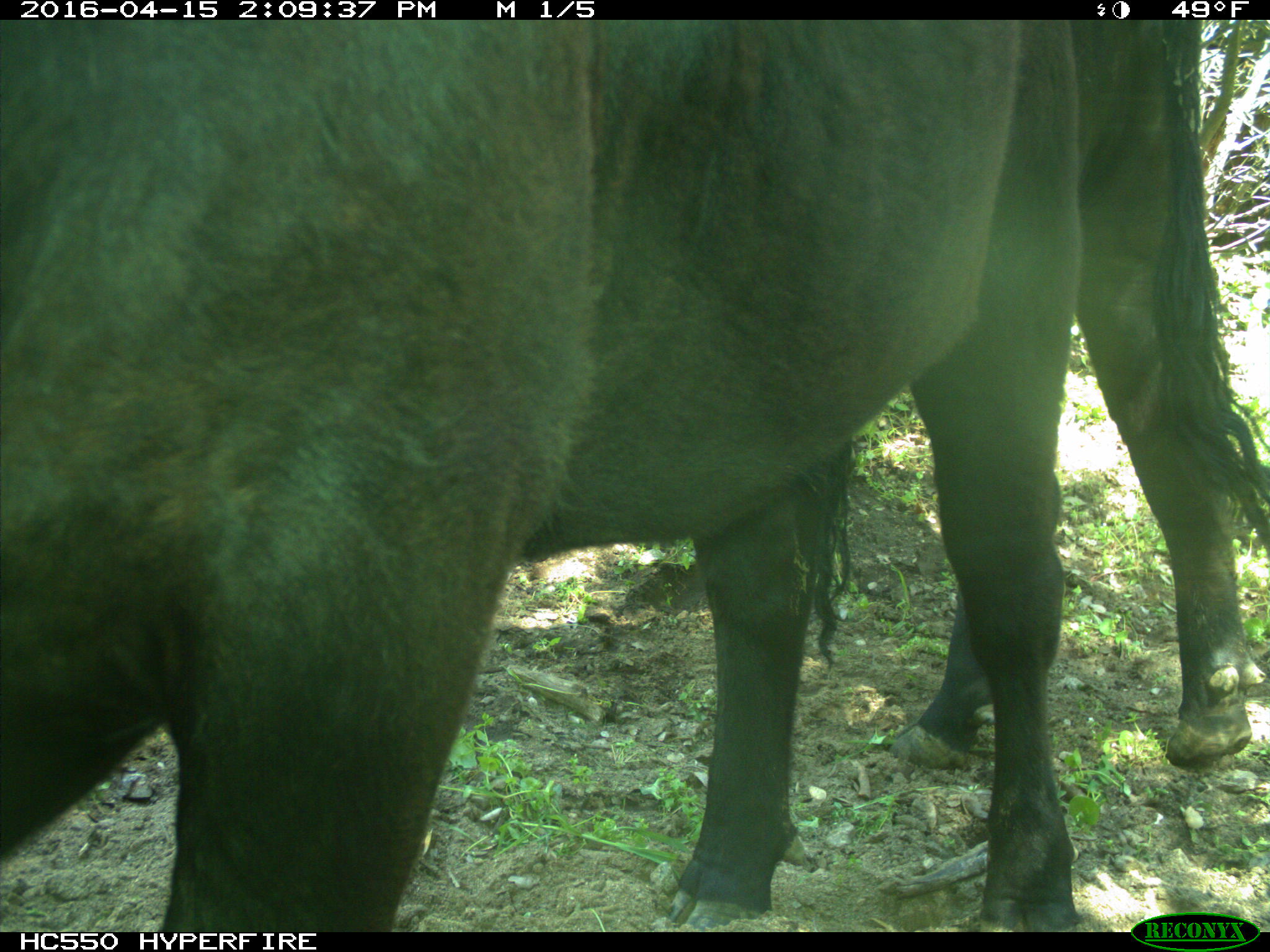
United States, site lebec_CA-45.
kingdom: Animalia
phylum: Chordata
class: Mammalia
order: Artiodactyla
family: Bovidae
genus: Bos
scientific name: Bos taurus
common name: domestic cow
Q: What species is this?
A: Bos taurus (domestic cow).